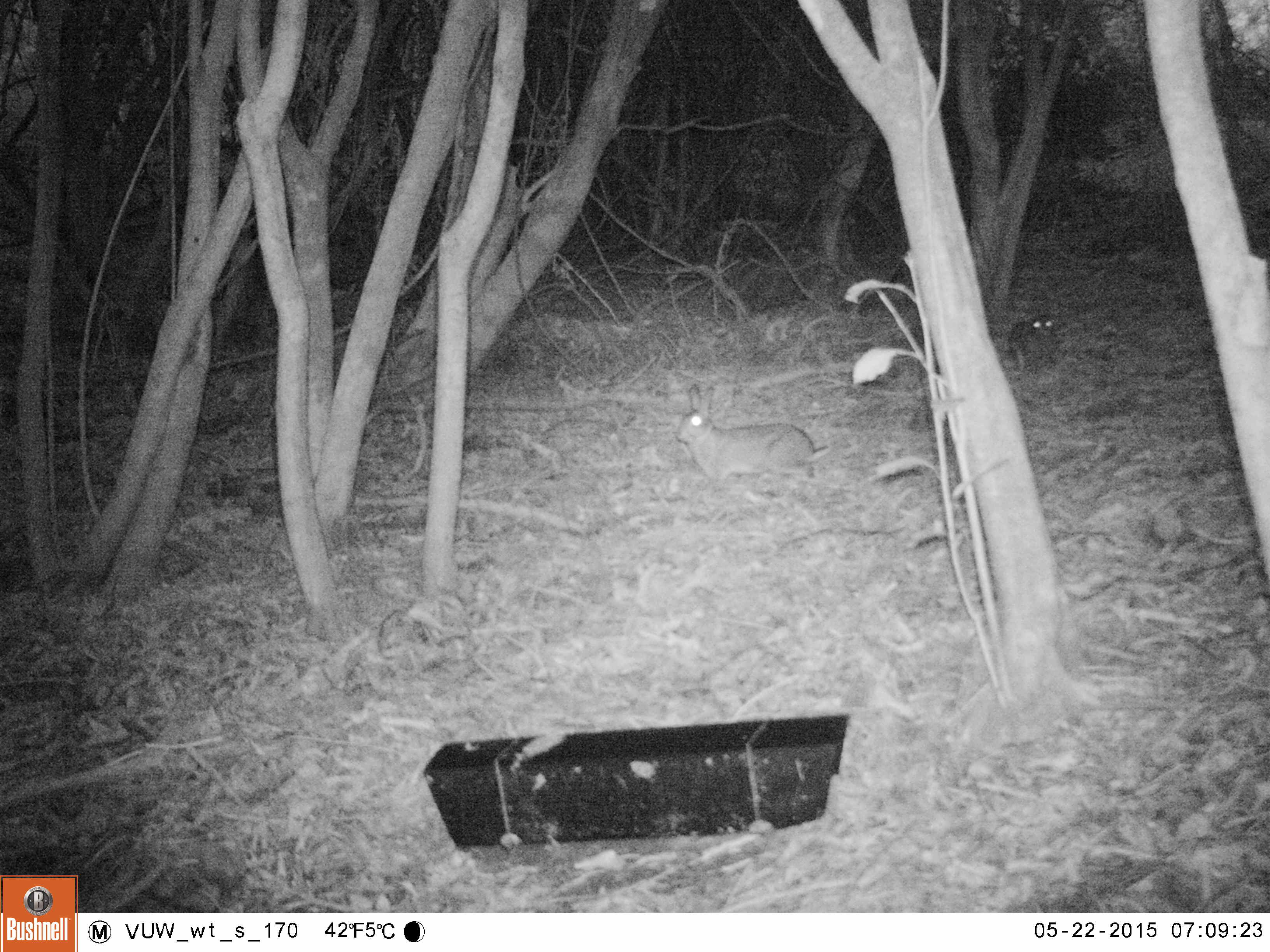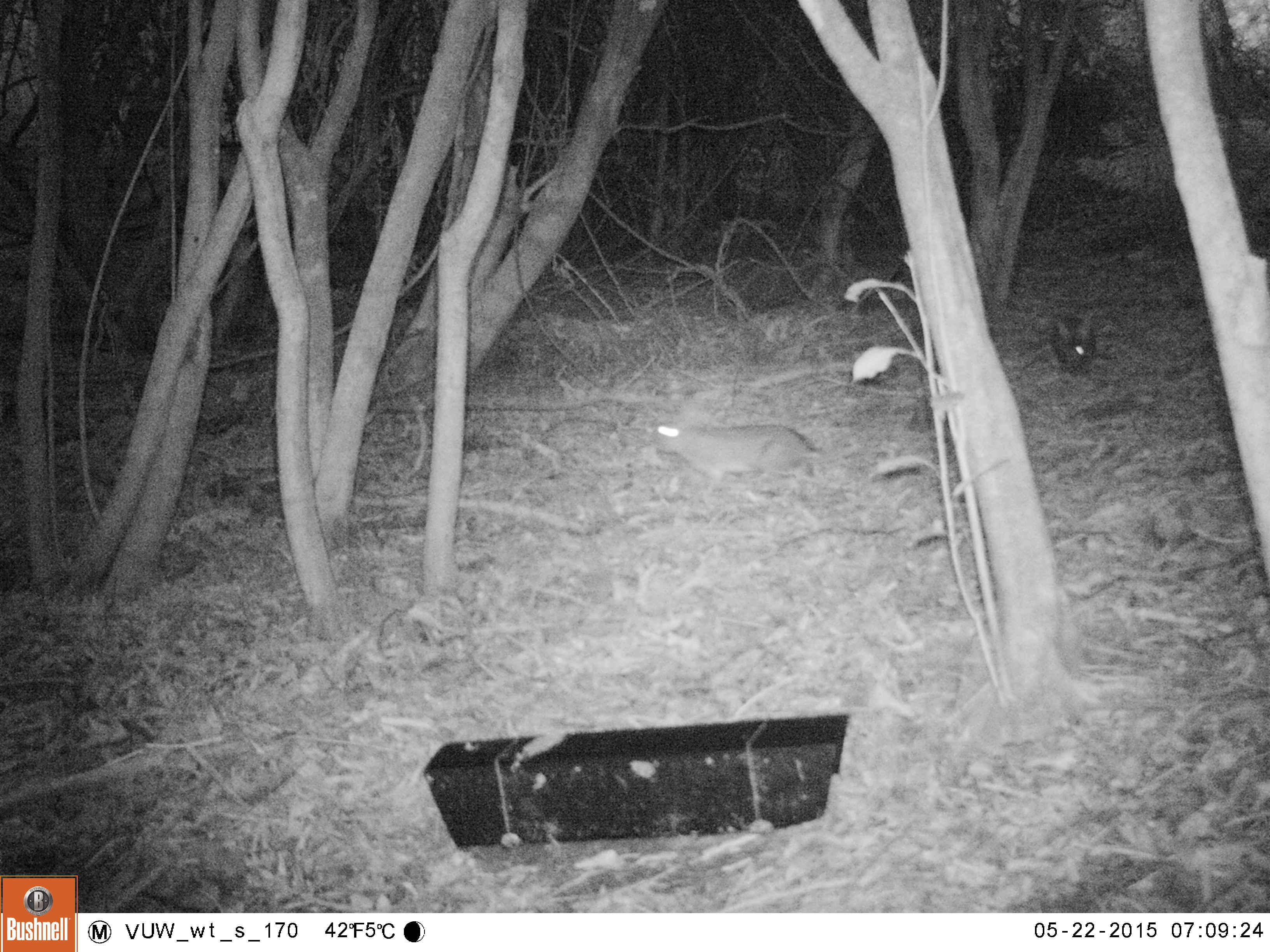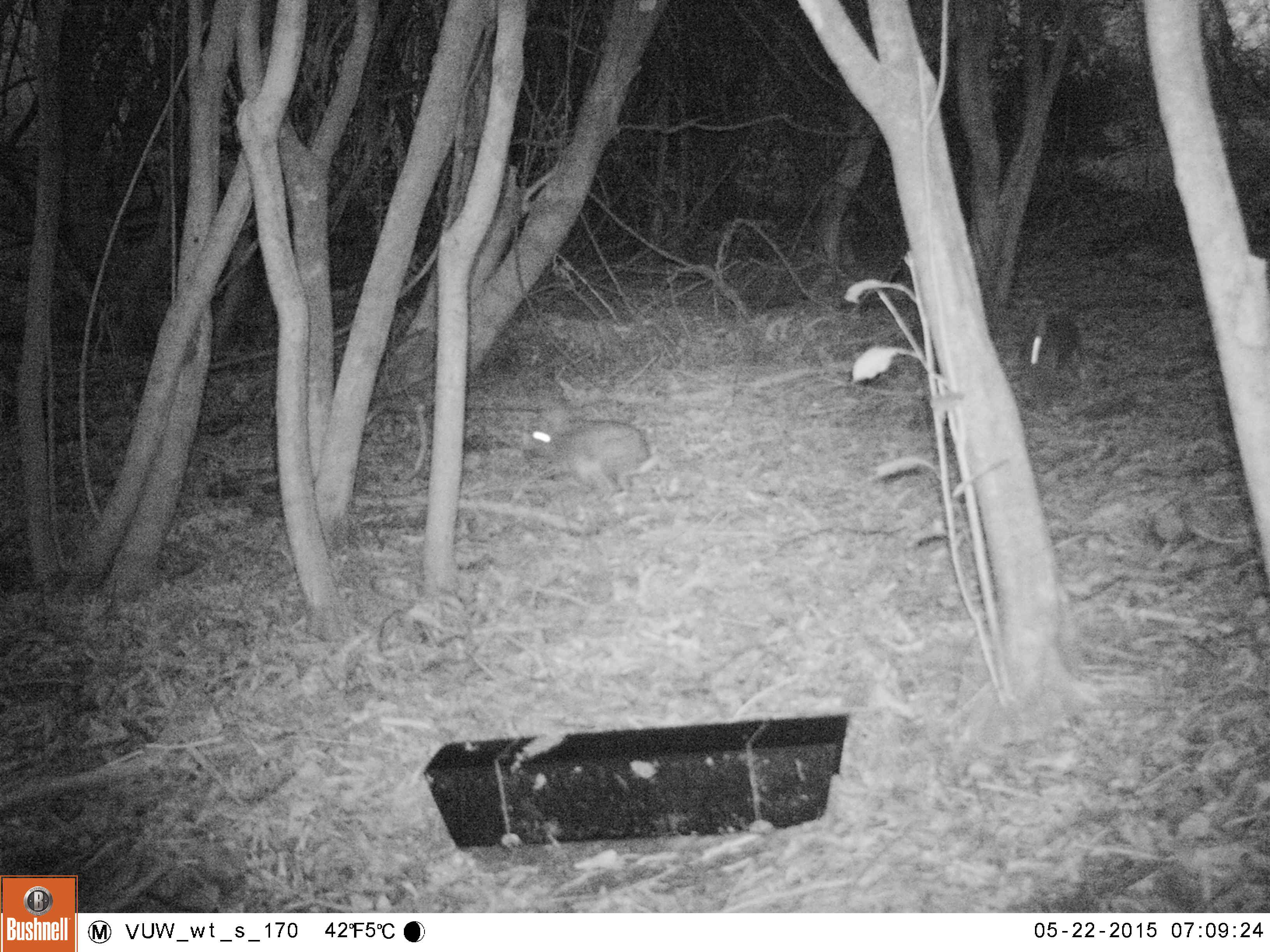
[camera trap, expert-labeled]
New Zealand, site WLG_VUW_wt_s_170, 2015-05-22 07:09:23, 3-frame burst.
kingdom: Animalia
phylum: Chordata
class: Mammalia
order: Lagomorpha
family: Leporidae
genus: Oryctolagus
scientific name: Oryctolagus cuniculus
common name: european rabbit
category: rabbit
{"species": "rabbit (european rabbit) (Oryctolagus cuniculus)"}